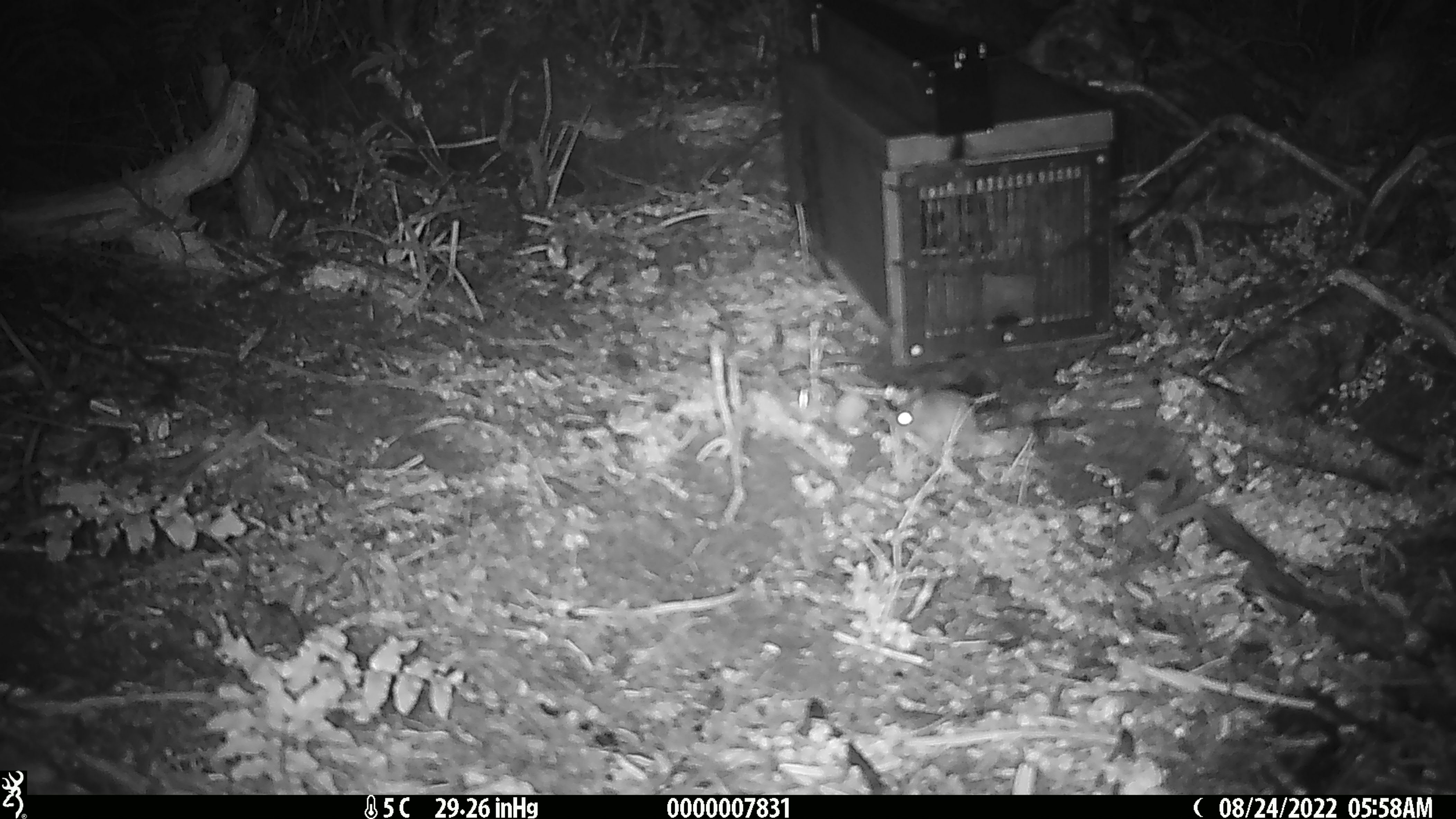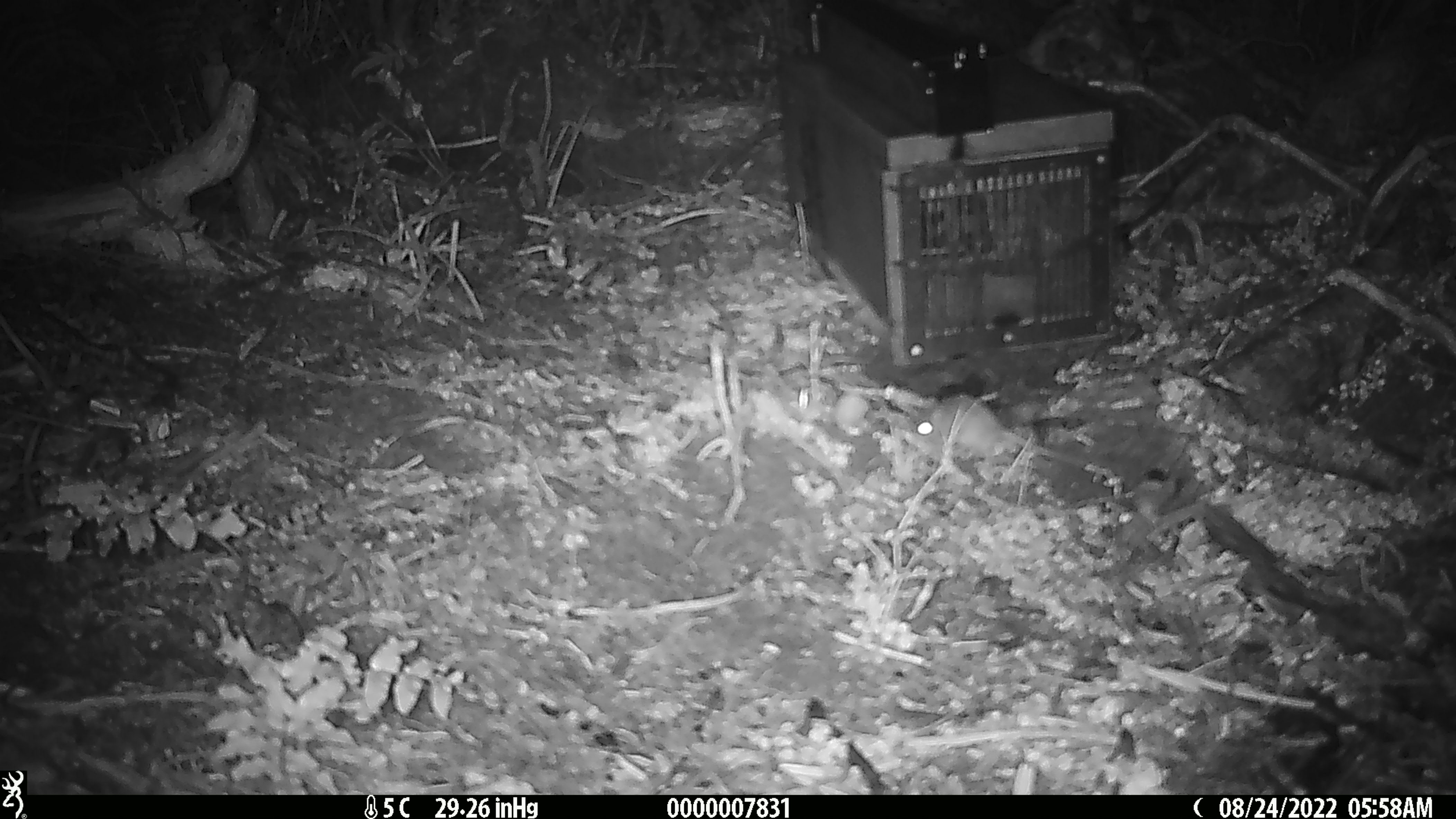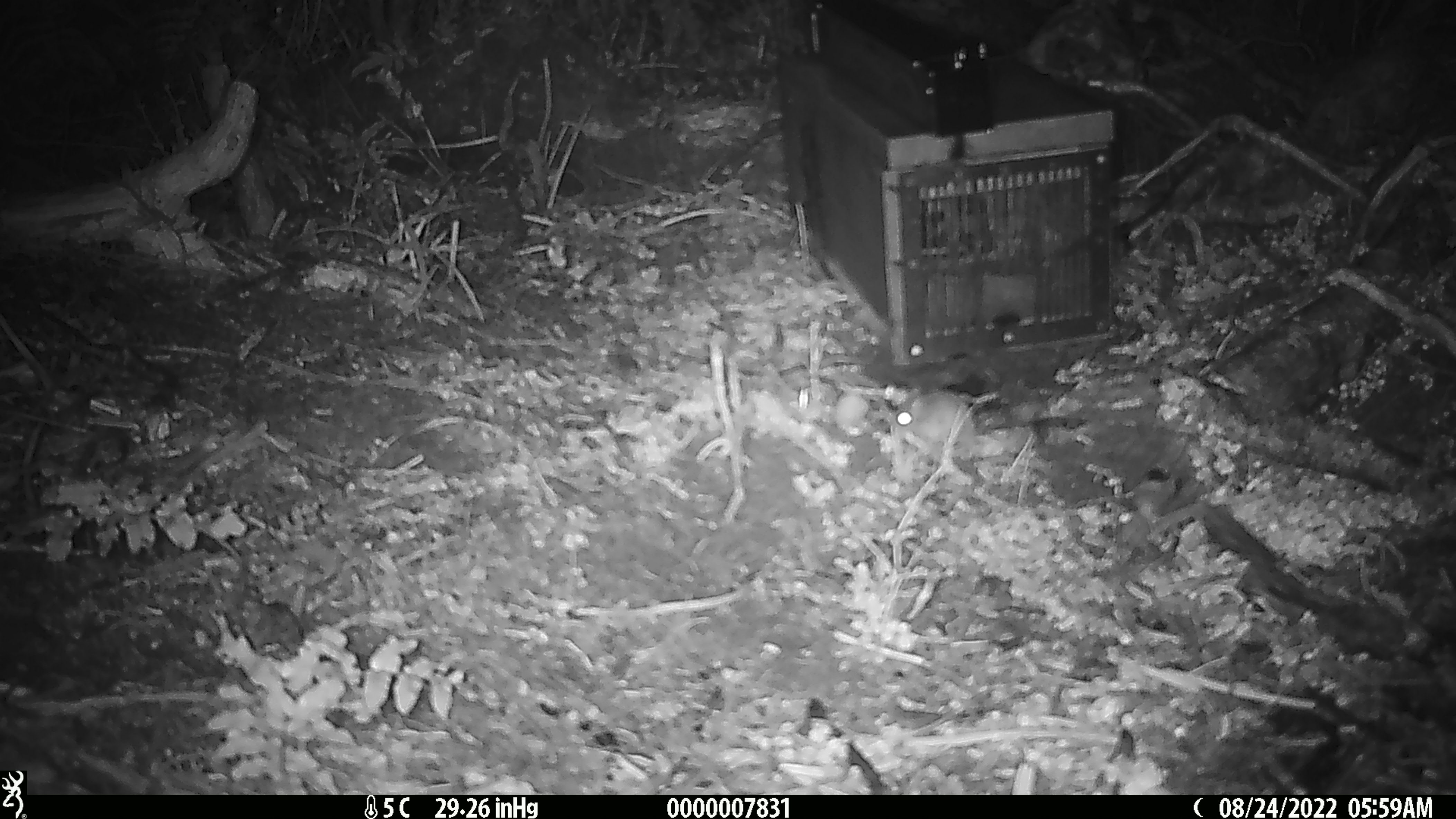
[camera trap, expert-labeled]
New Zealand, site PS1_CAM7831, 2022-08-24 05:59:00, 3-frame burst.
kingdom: Animalia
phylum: Chordata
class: Mammalia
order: Rodentia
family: Muridae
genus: Mus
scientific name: Mus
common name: mouse